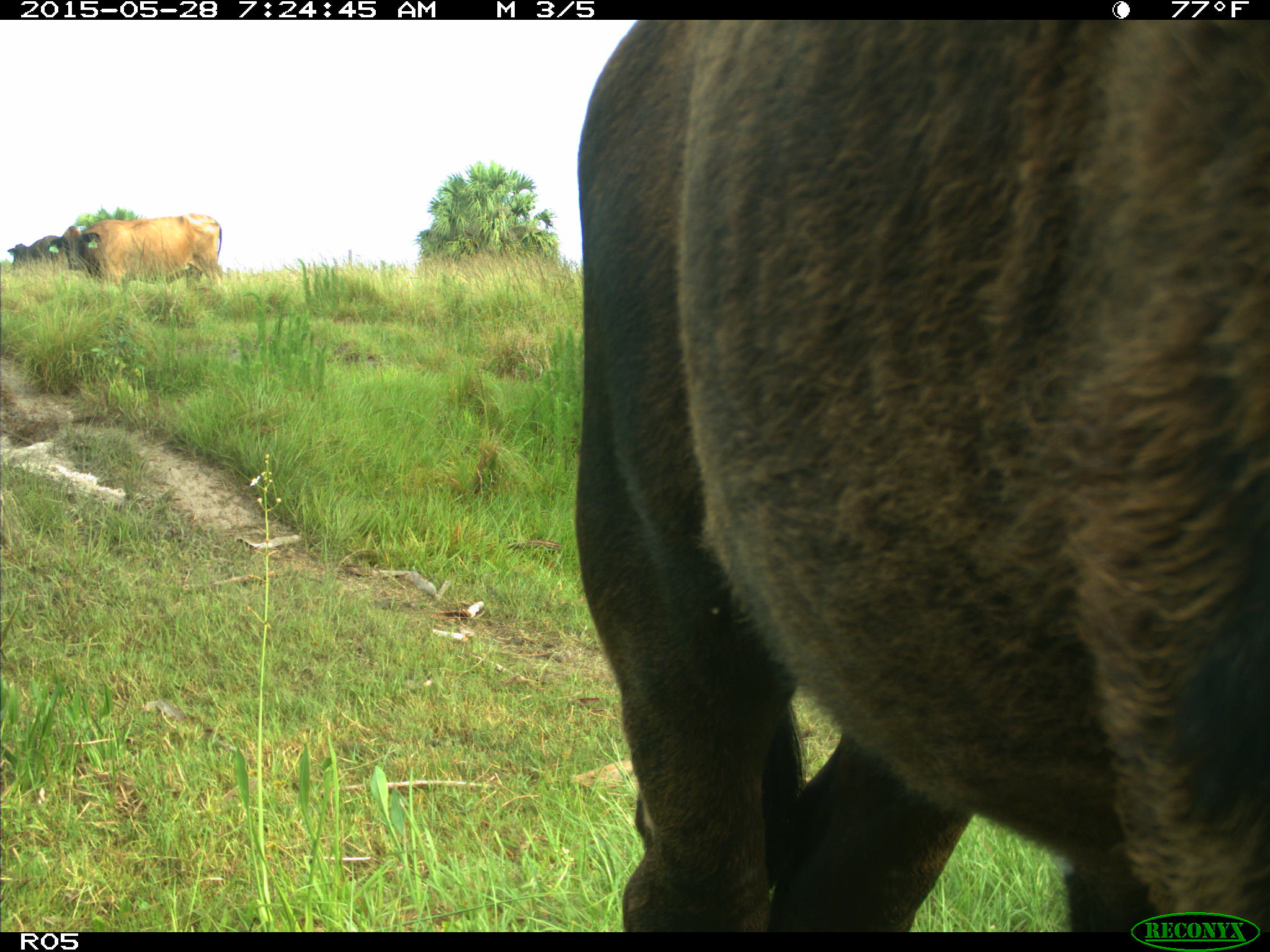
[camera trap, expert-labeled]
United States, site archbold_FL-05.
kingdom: Animalia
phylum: Chordata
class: Mammalia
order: Artiodactyla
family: Bovidae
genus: Bos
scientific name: Bos taurus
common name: domestic cow